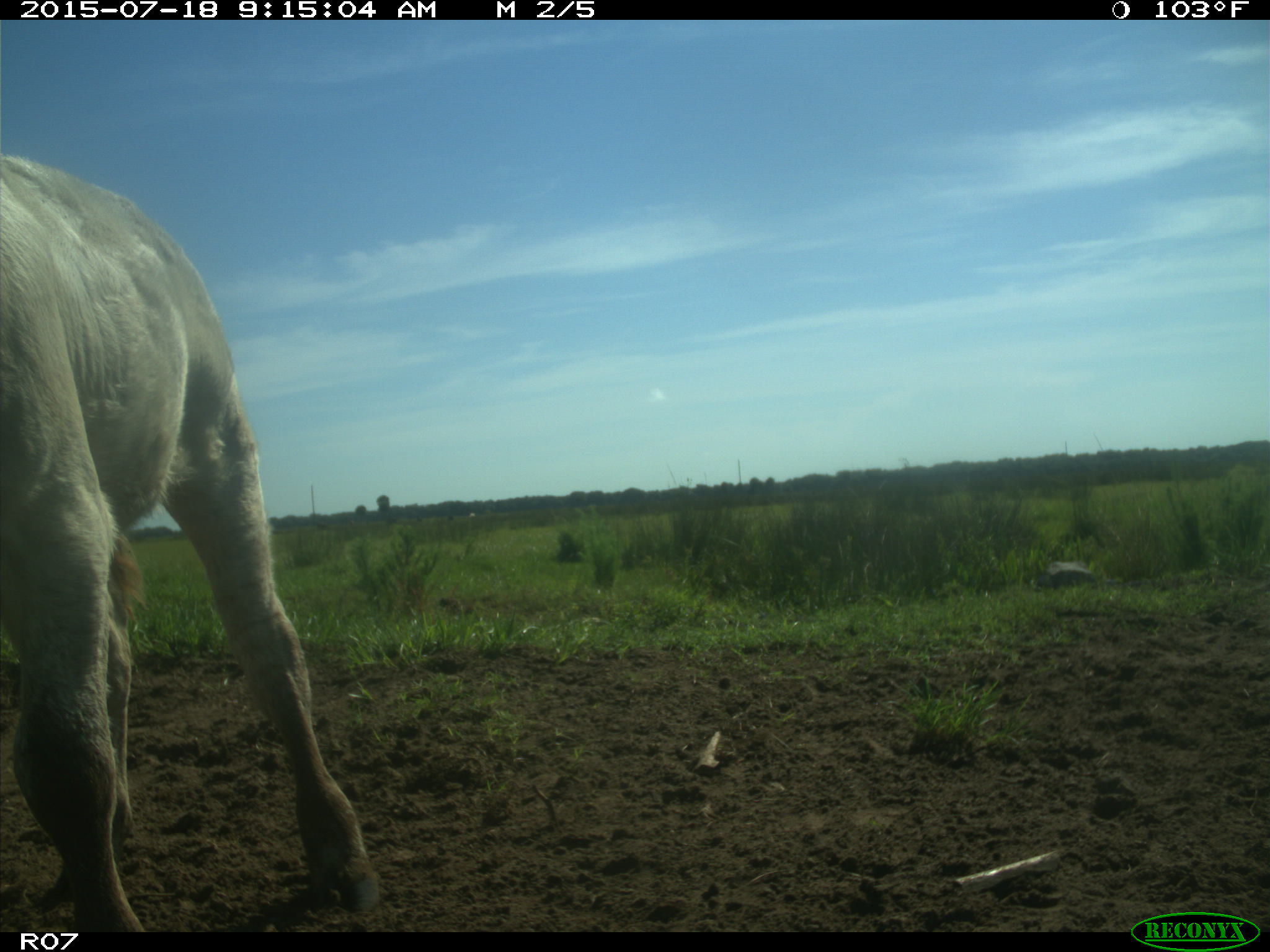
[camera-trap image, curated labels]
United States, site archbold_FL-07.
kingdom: Animalia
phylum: Chordata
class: Mammalia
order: Artiodactyla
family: Bovidae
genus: Bos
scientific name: Bos taurus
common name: domestic cow